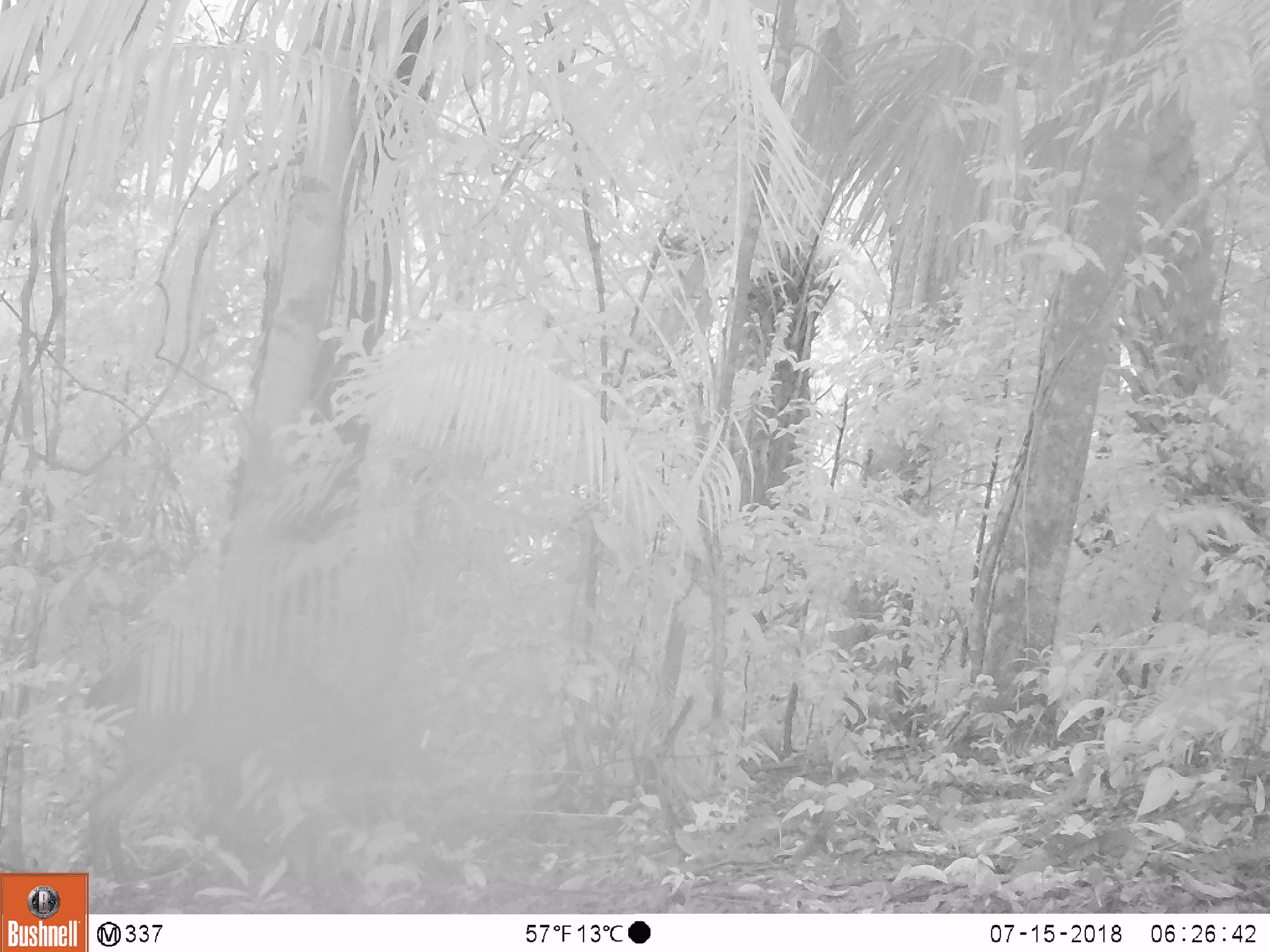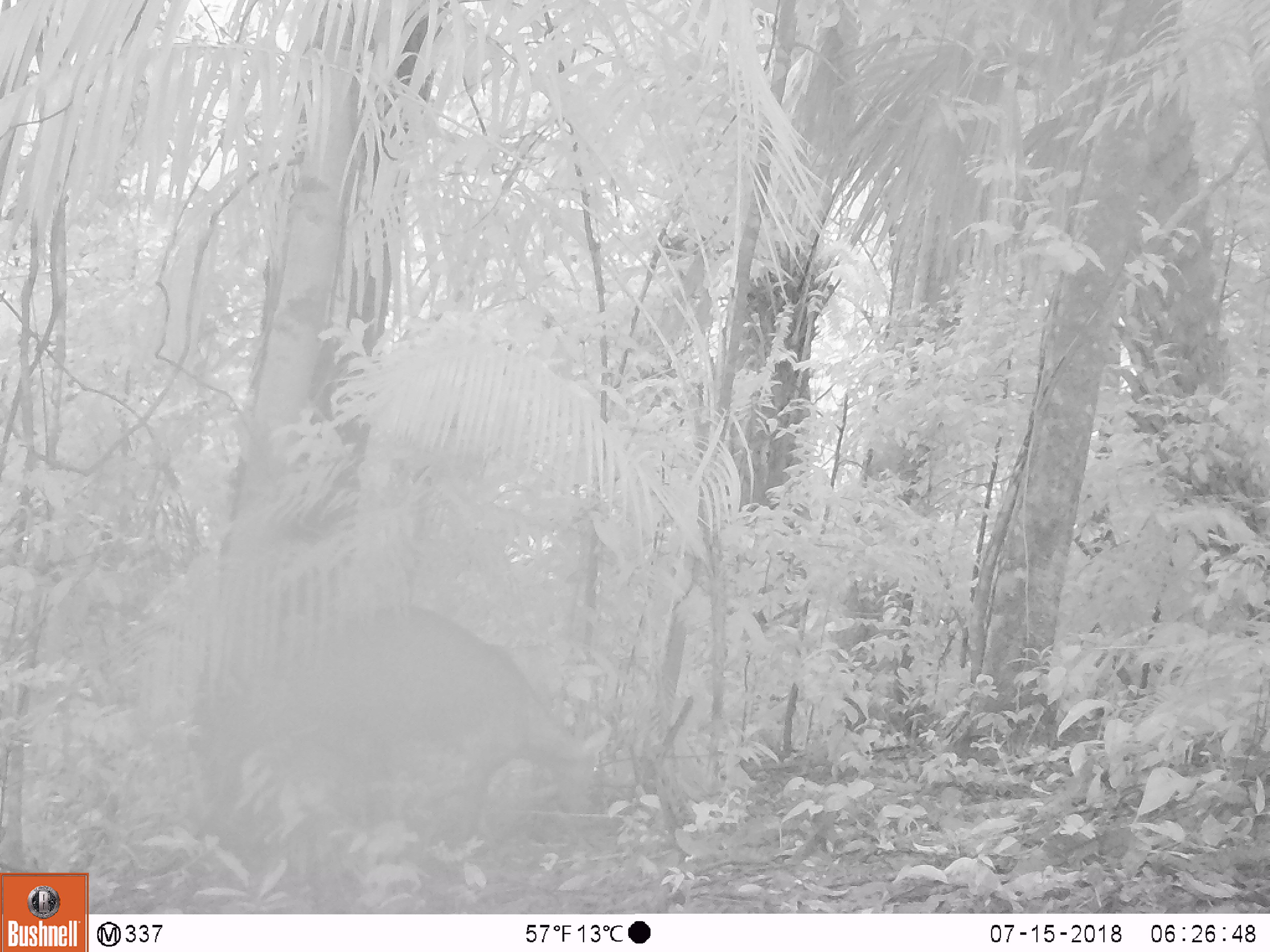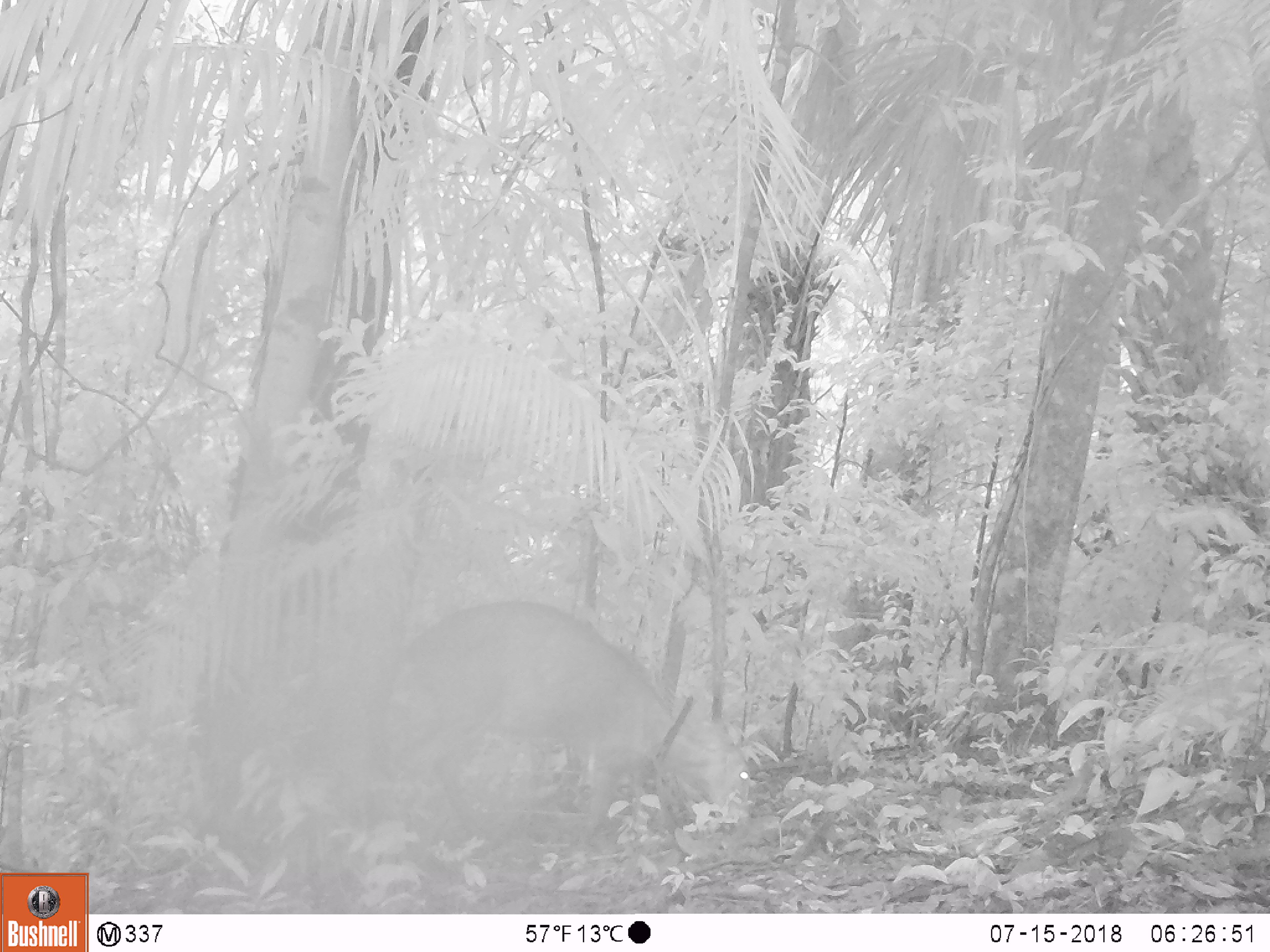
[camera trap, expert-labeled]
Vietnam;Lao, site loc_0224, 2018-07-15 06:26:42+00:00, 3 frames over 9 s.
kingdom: Animalia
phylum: Chordata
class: Mammalia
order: Artiodactyla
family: Cervidae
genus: Muntiacus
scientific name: Muntiacus vuquangensis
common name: large-antlered muntjac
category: large antlered muntjac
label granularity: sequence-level